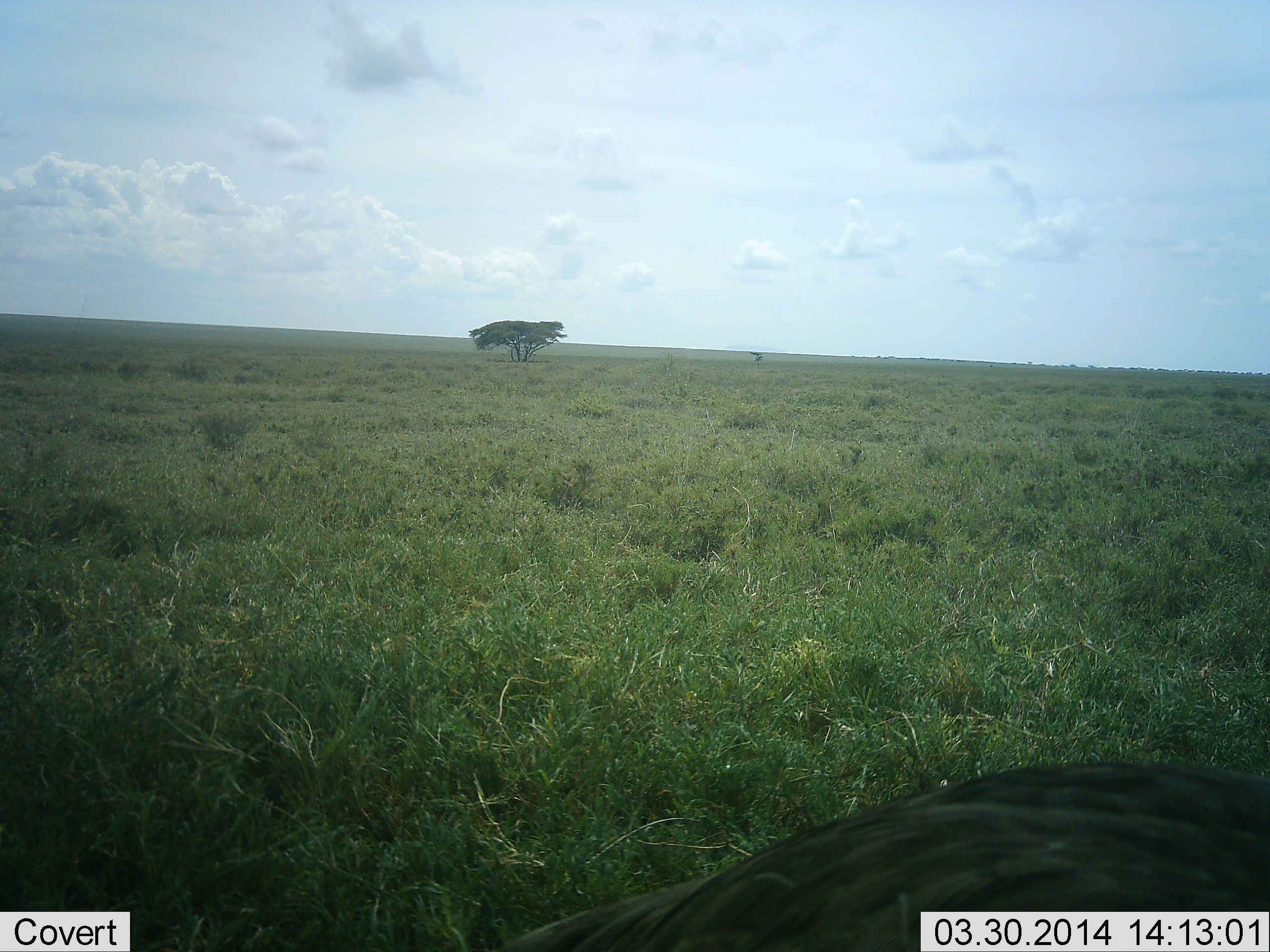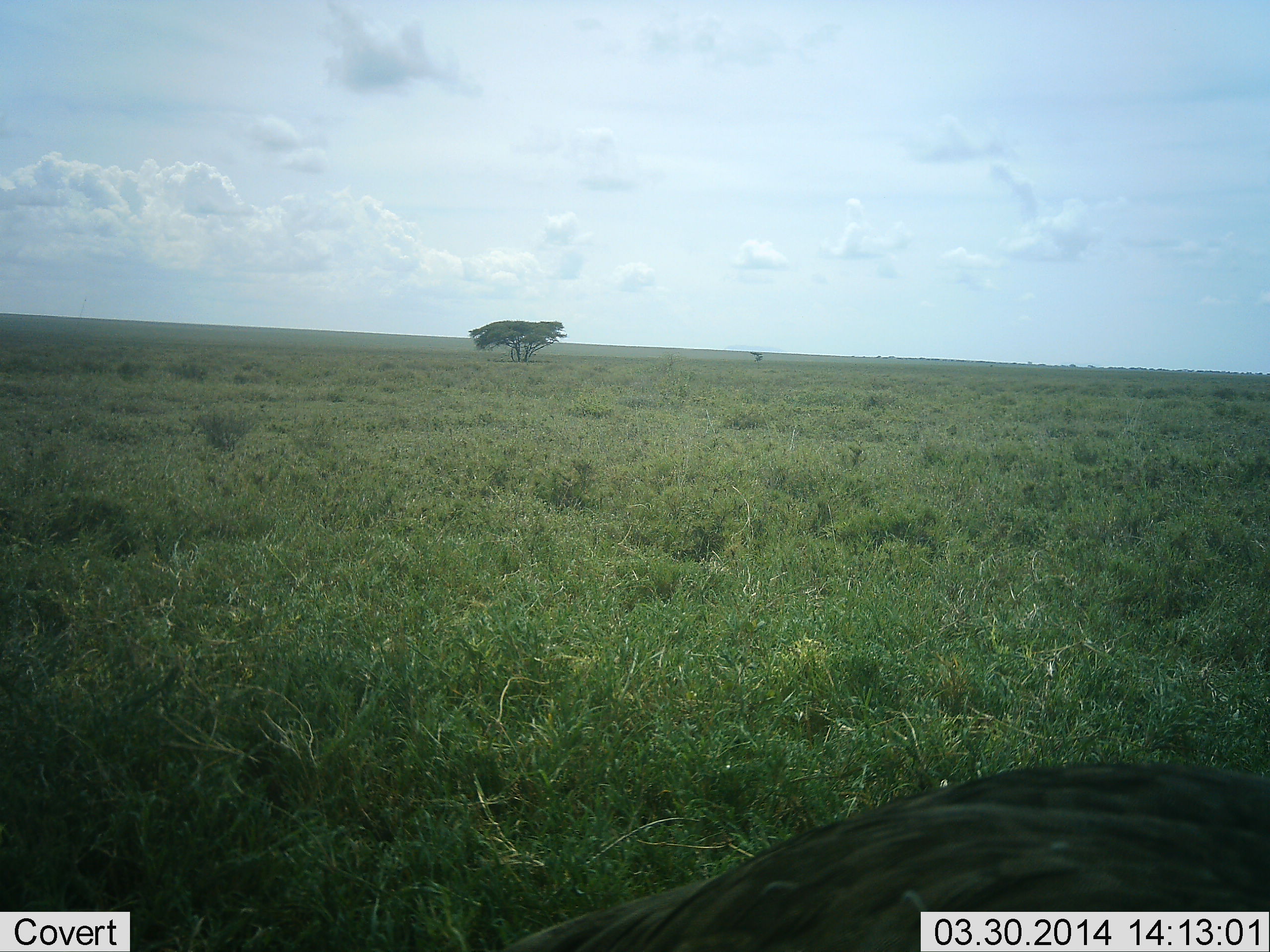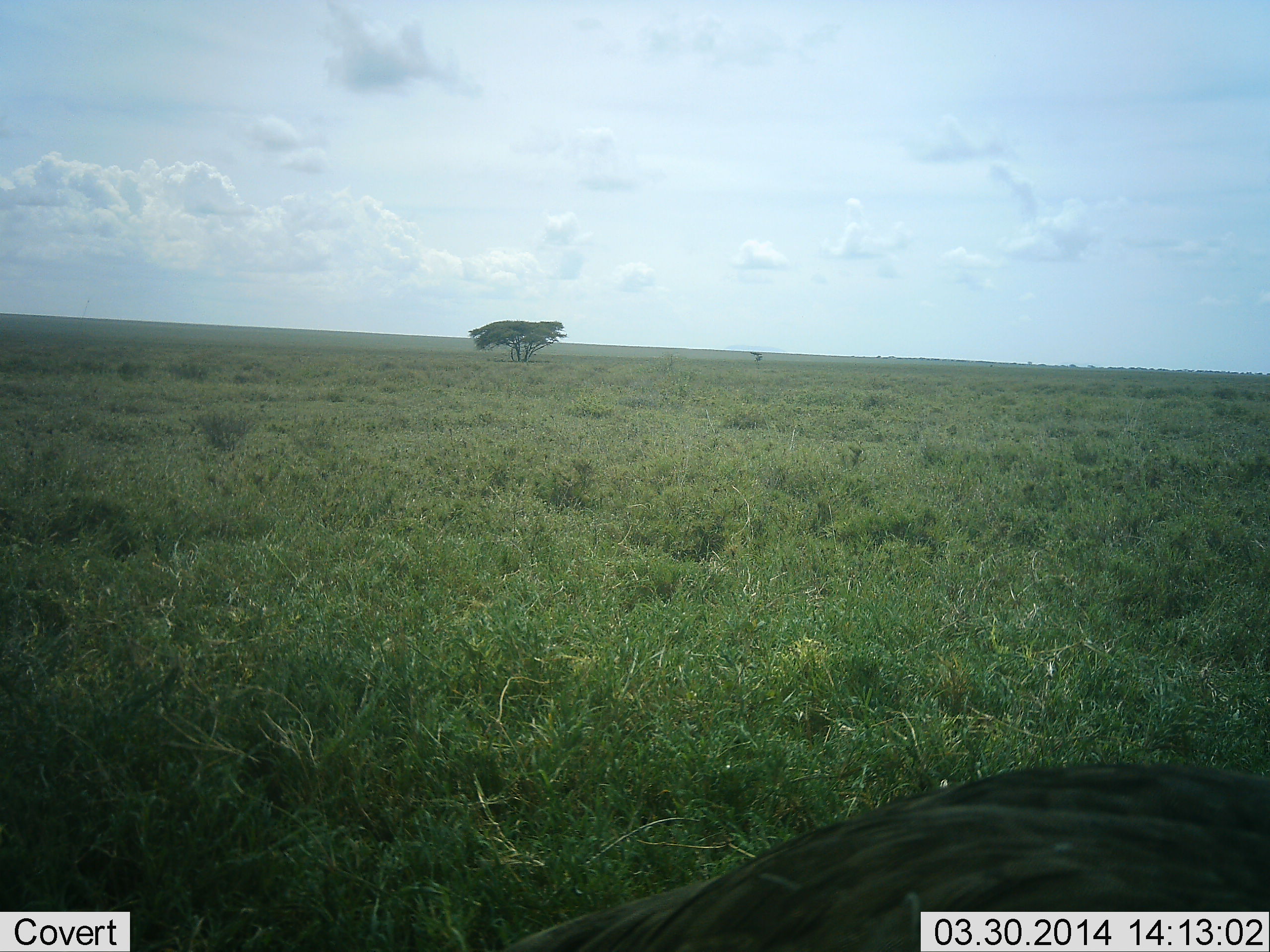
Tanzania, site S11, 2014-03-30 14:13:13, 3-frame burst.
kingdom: Animalia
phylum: Chordata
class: Mammalia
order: Artiodactyla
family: Bovidae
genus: Connochaetes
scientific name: Connochaetes taurinus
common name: blue wildebeest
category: wildebeest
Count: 1.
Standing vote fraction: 0%.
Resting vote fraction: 100%.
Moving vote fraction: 0%.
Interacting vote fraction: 0%.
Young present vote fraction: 0%.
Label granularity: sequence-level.